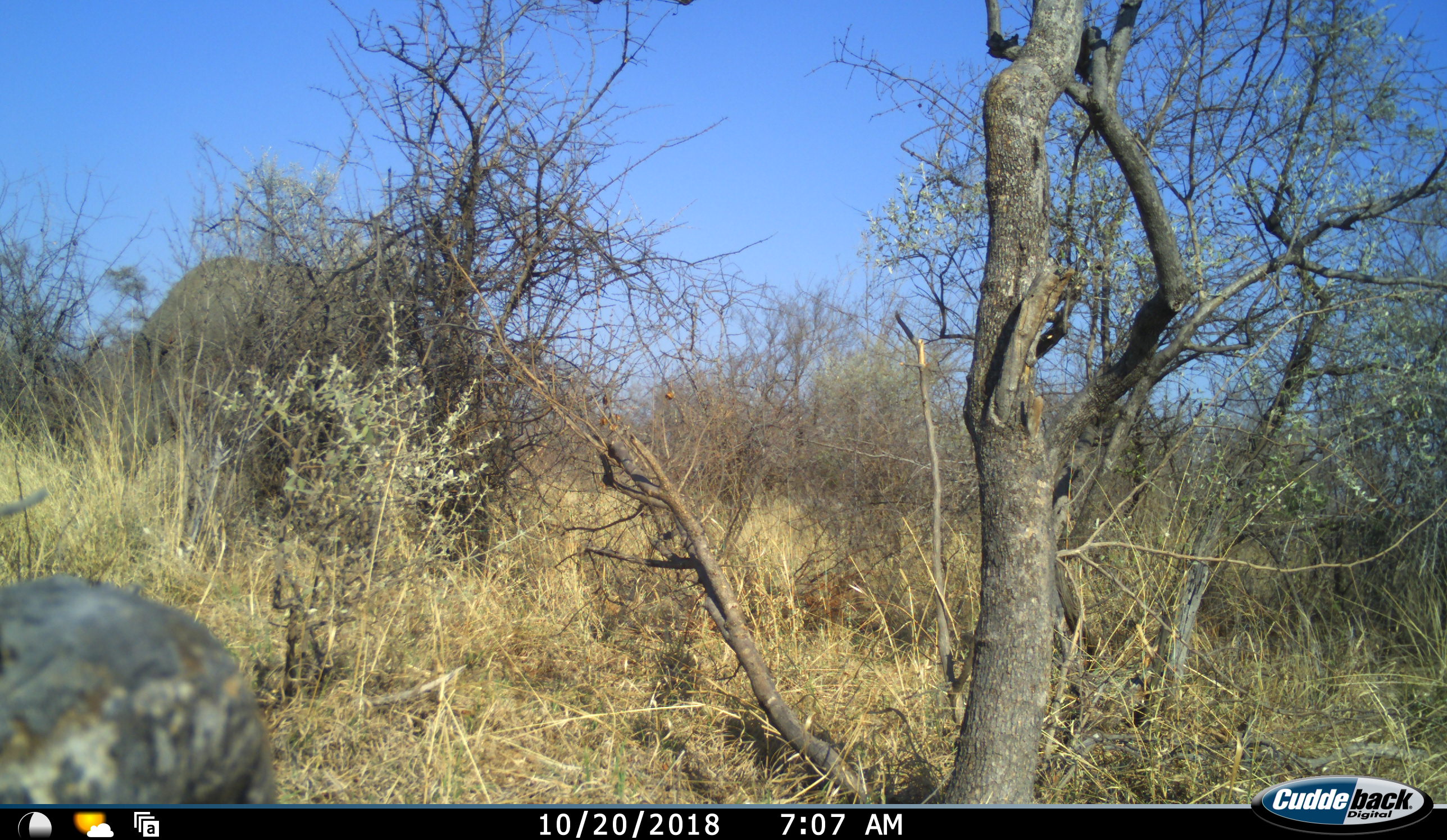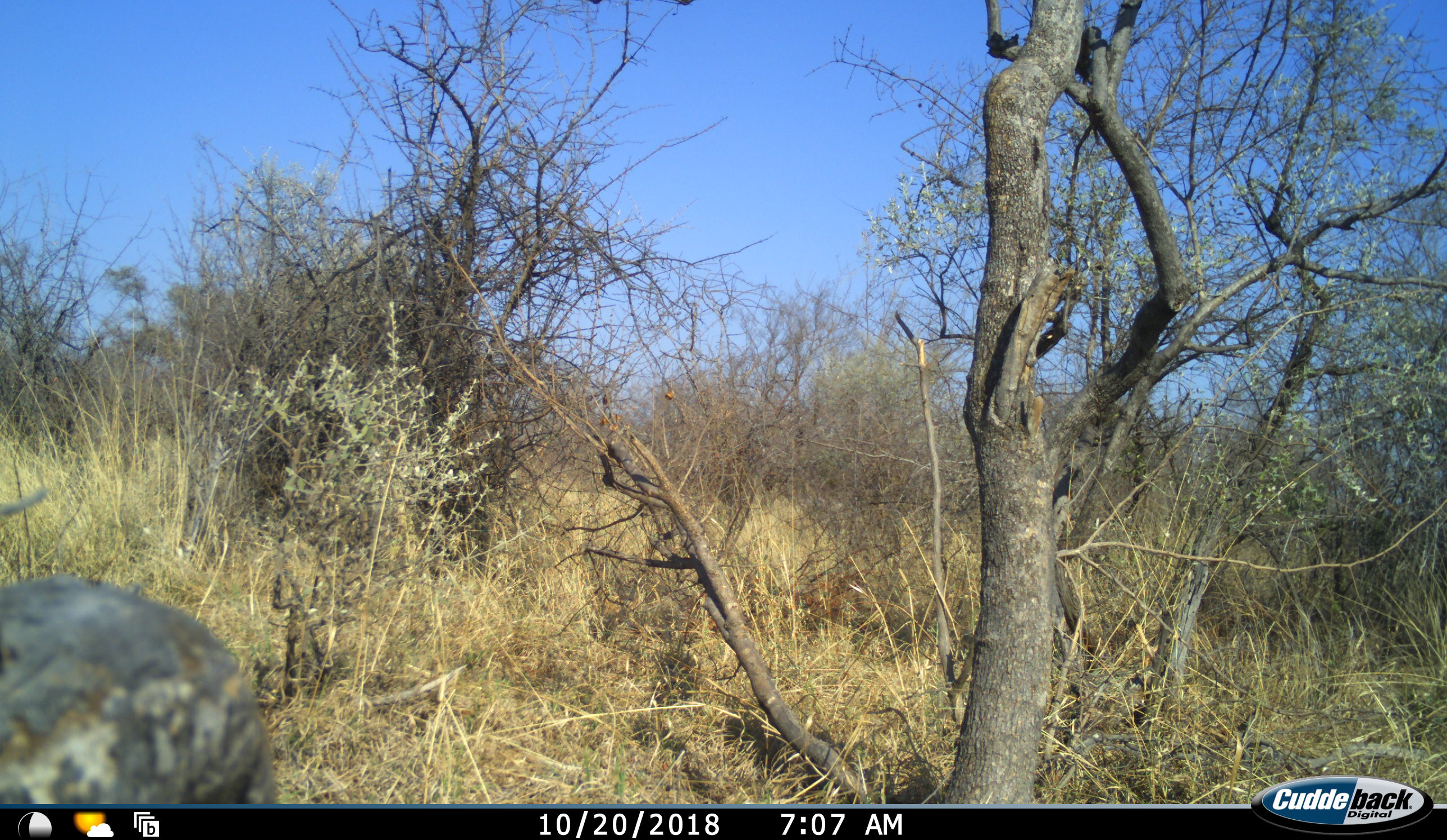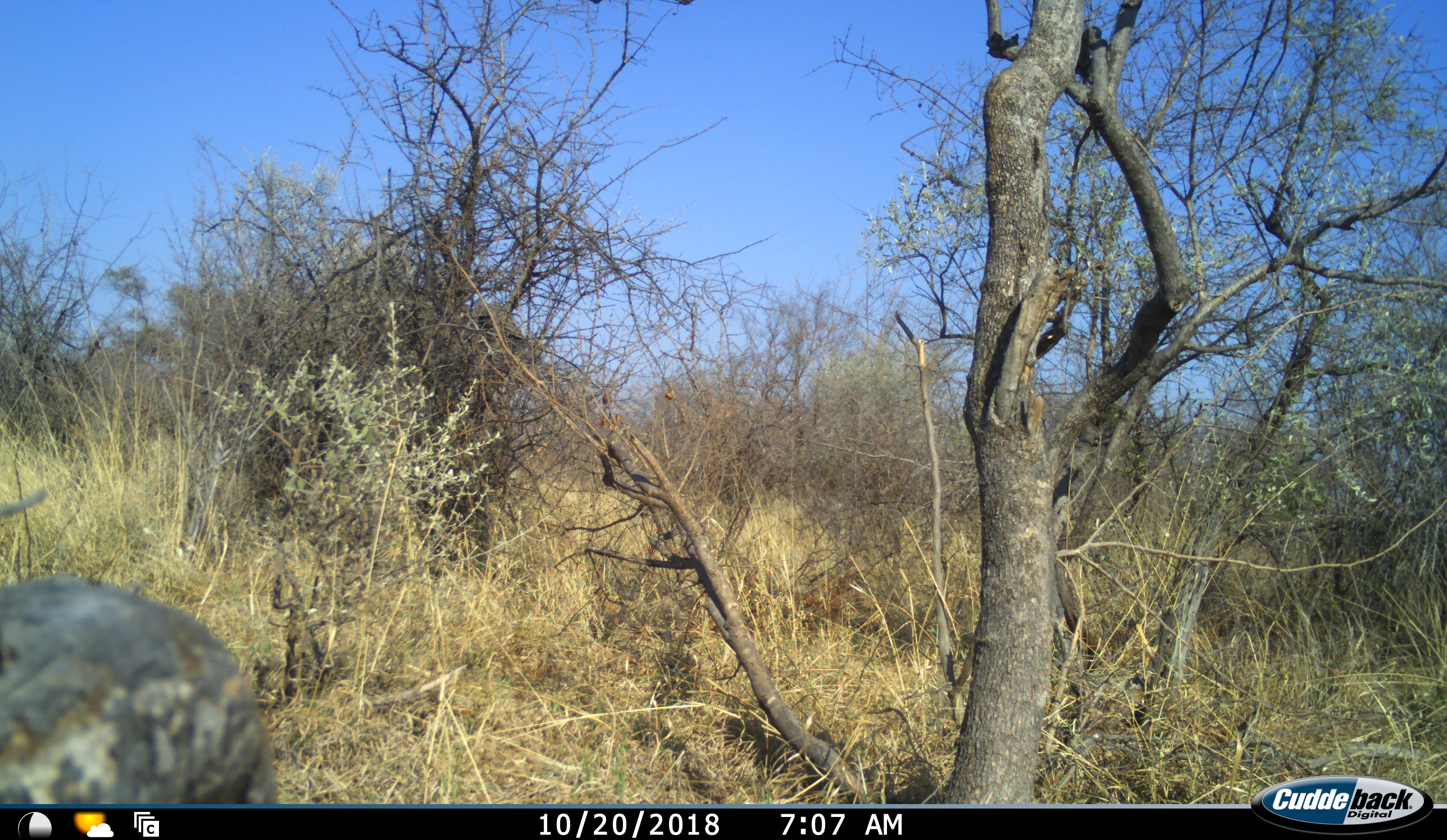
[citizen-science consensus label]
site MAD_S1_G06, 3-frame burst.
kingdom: Animalia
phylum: Chordata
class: Mammalia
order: Proboscidea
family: Elephantidae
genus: Loxodonta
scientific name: Loxodonta africana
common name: african bush elephant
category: elephant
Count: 1.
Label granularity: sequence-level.